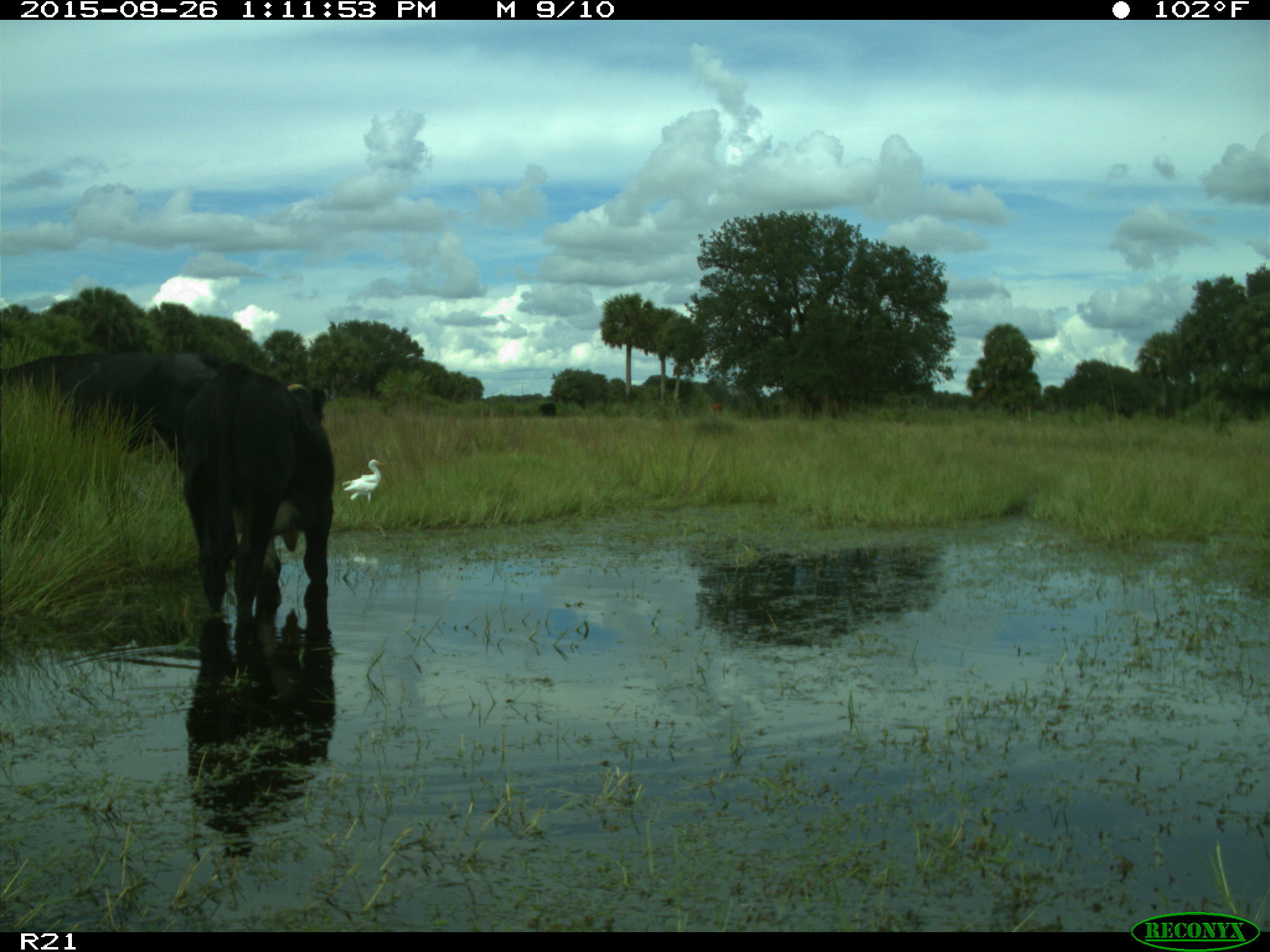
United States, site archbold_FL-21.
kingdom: Animalia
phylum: Chordata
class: Mammalia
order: Artiodactyla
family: Bovidae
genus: Bos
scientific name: Bos taurus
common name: domestic cow